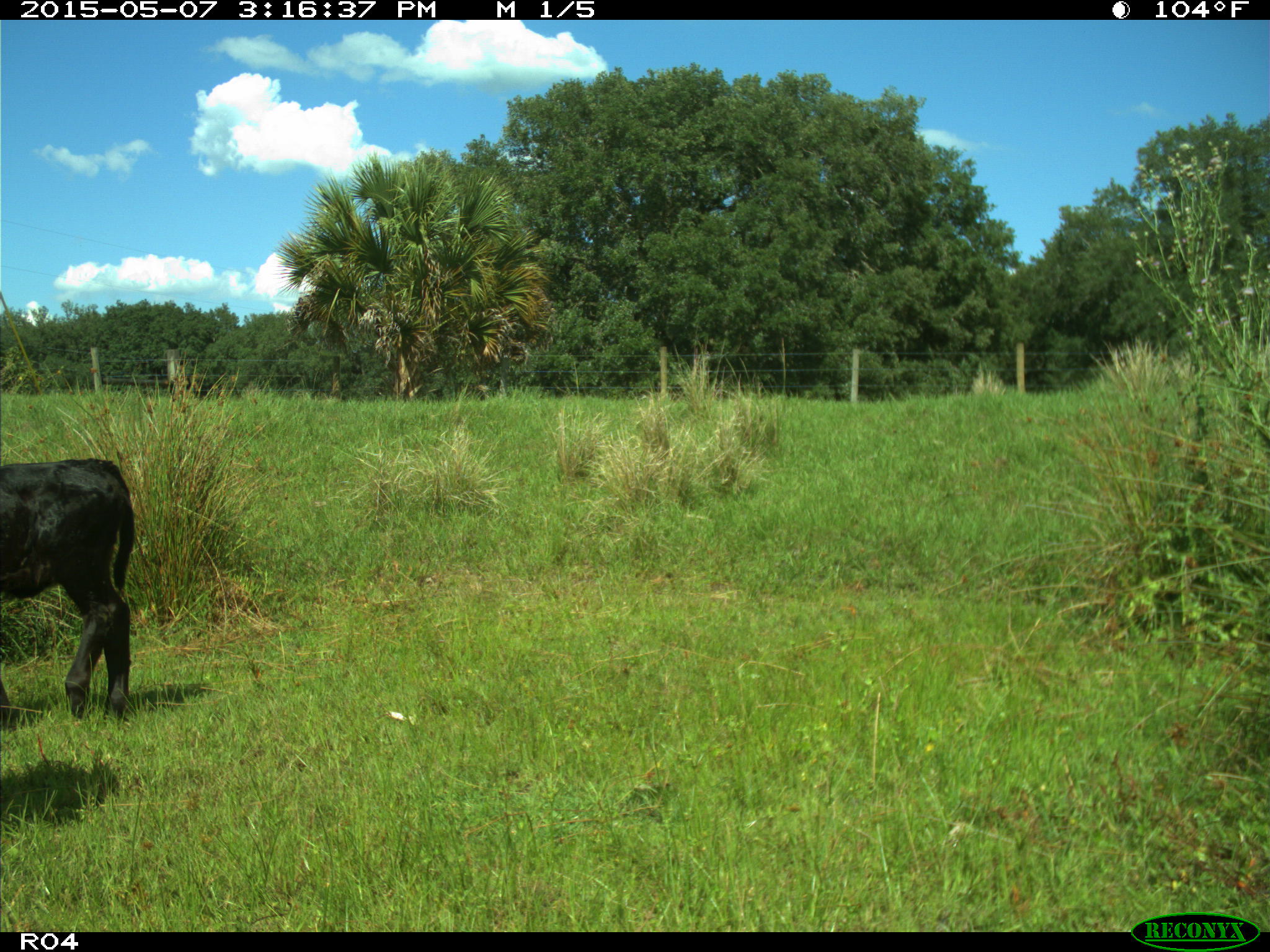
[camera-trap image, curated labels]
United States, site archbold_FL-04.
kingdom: Animalia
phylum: Chordata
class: Mammalia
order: Artiodactyla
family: Bovidae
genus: Bos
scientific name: Bos taurus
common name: domestic cow